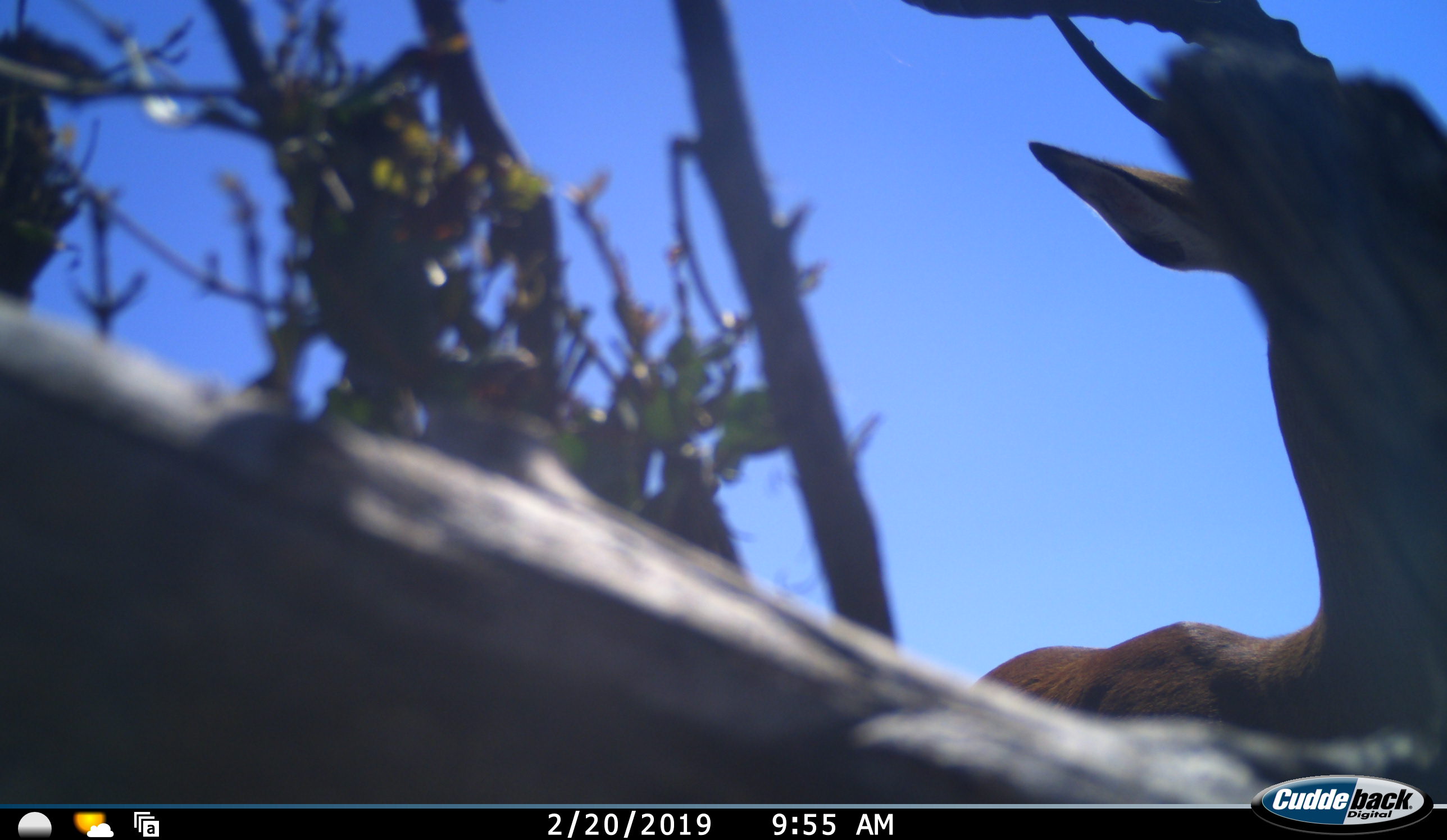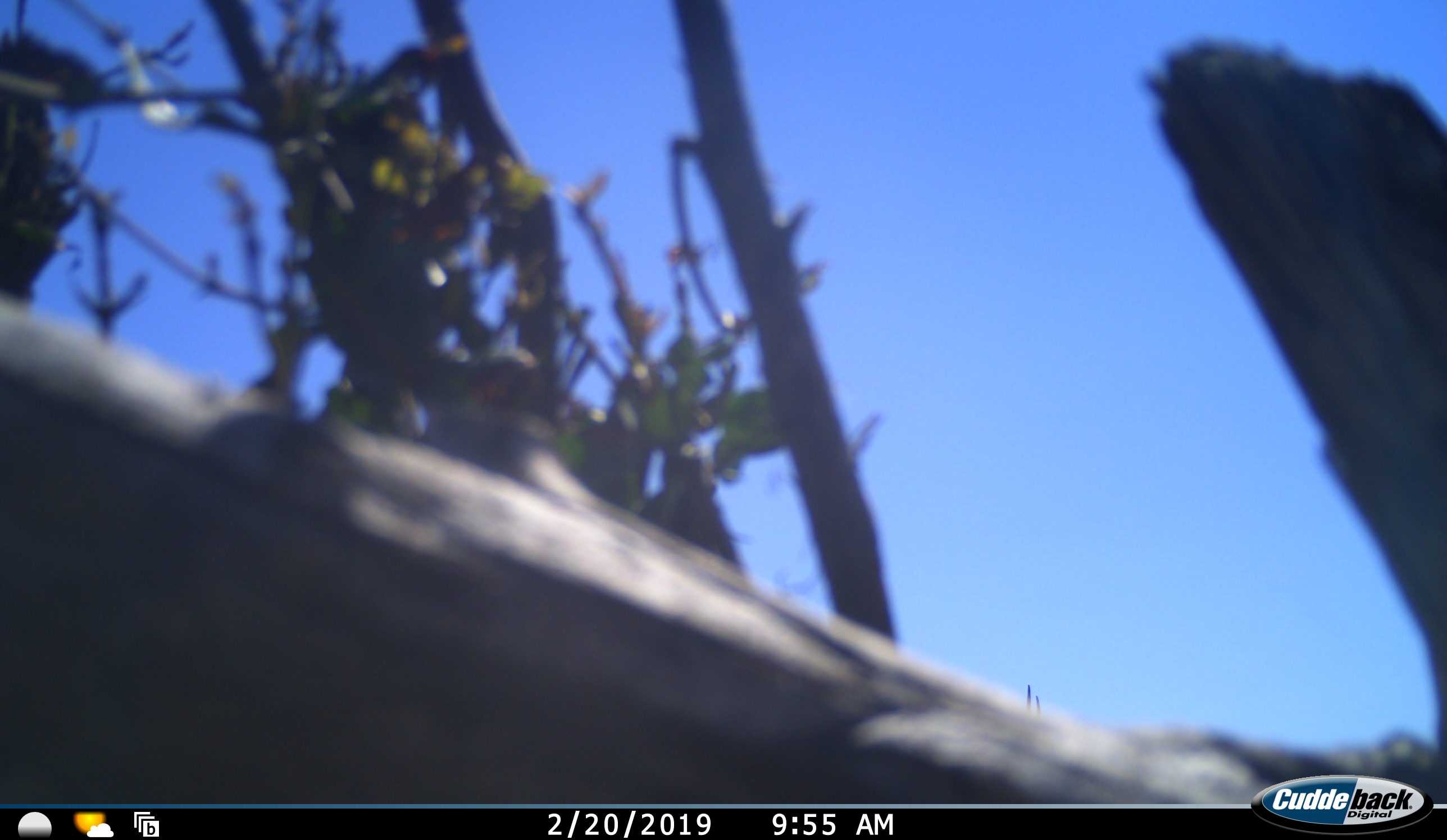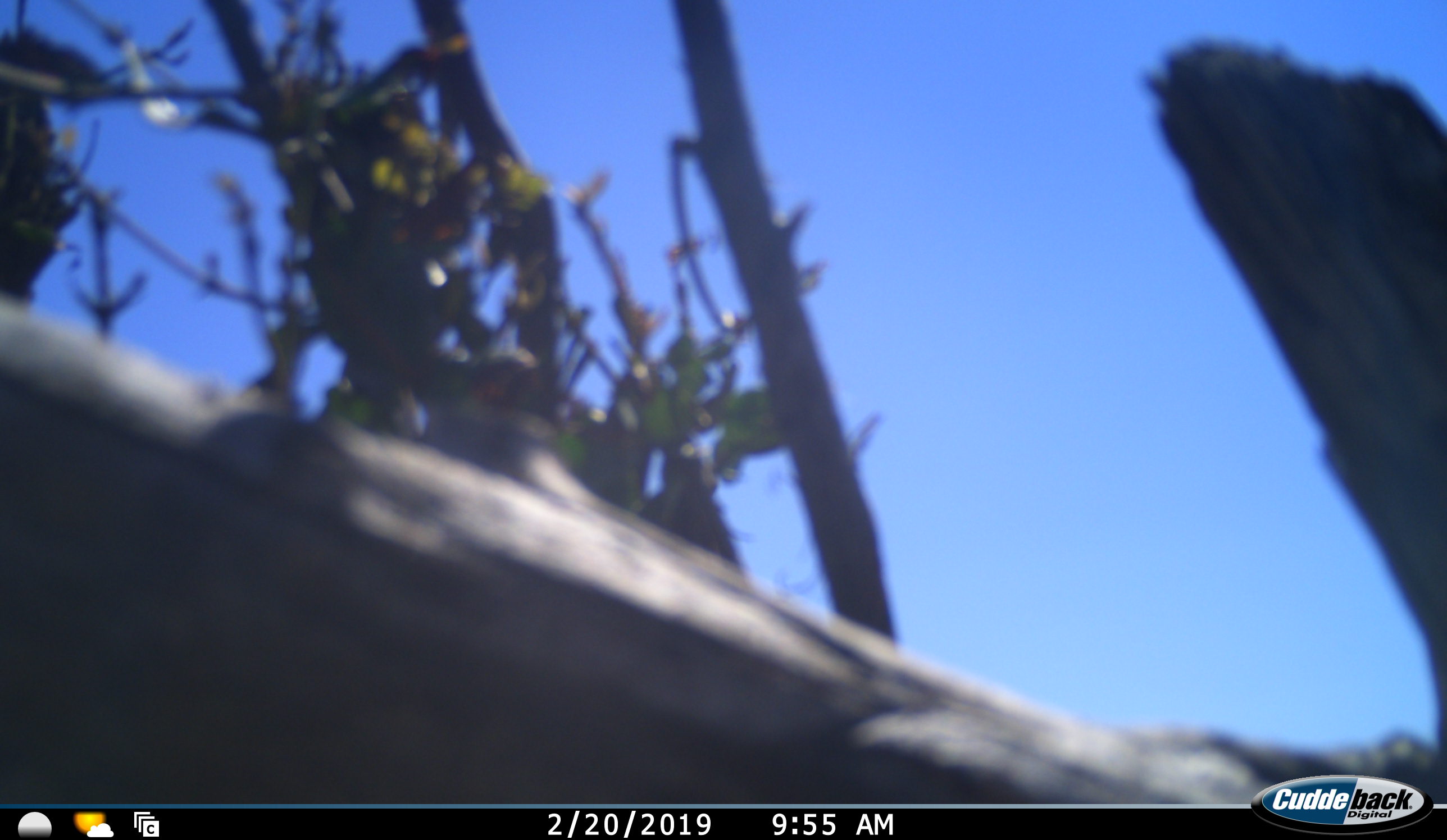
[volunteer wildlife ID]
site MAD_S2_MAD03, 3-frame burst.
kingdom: Animalia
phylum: Chordata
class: Mammalia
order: Artiodactyla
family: Bovidae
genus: Aepyceros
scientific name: Aepyceros melampus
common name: impala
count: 1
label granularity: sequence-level